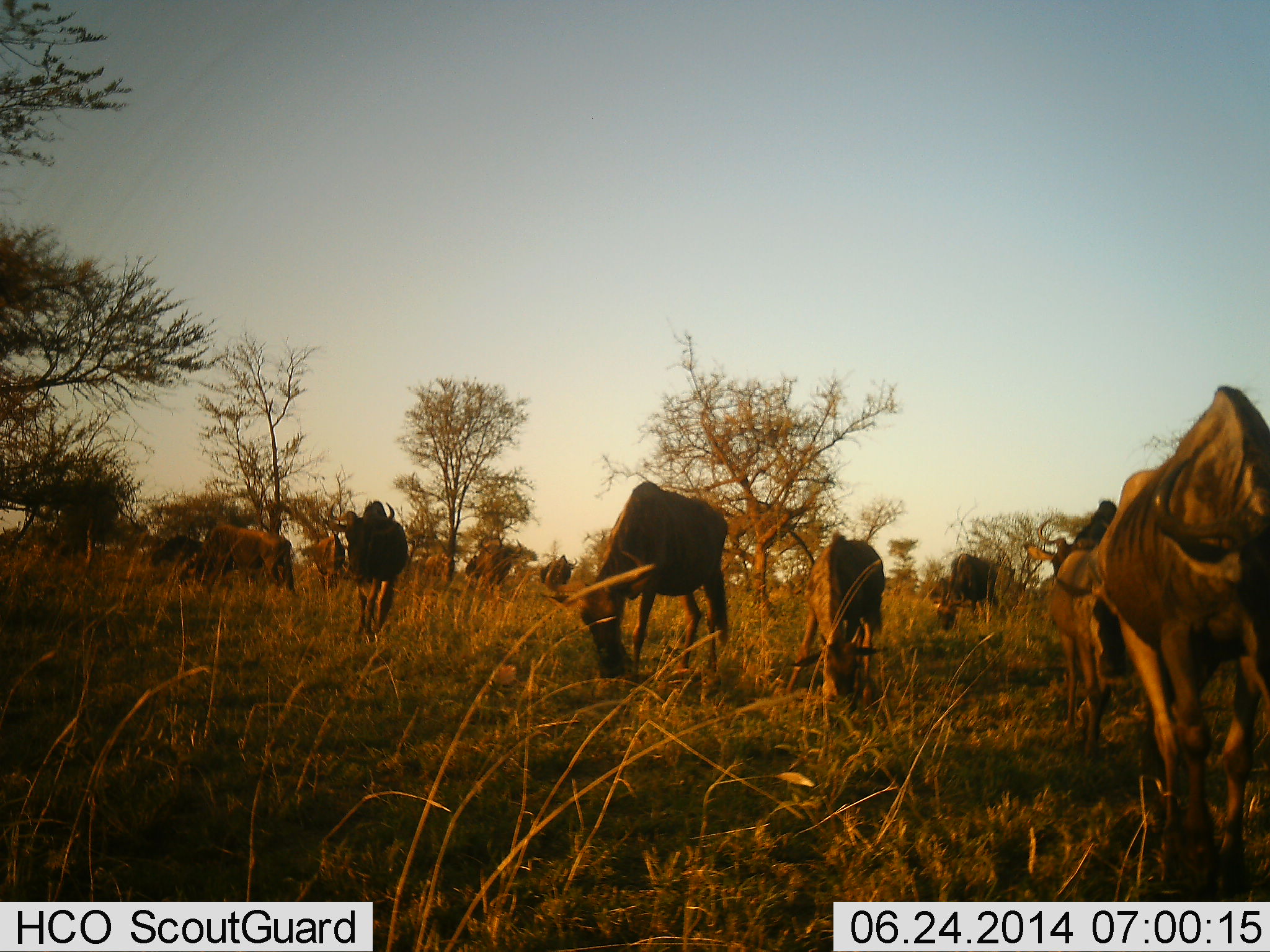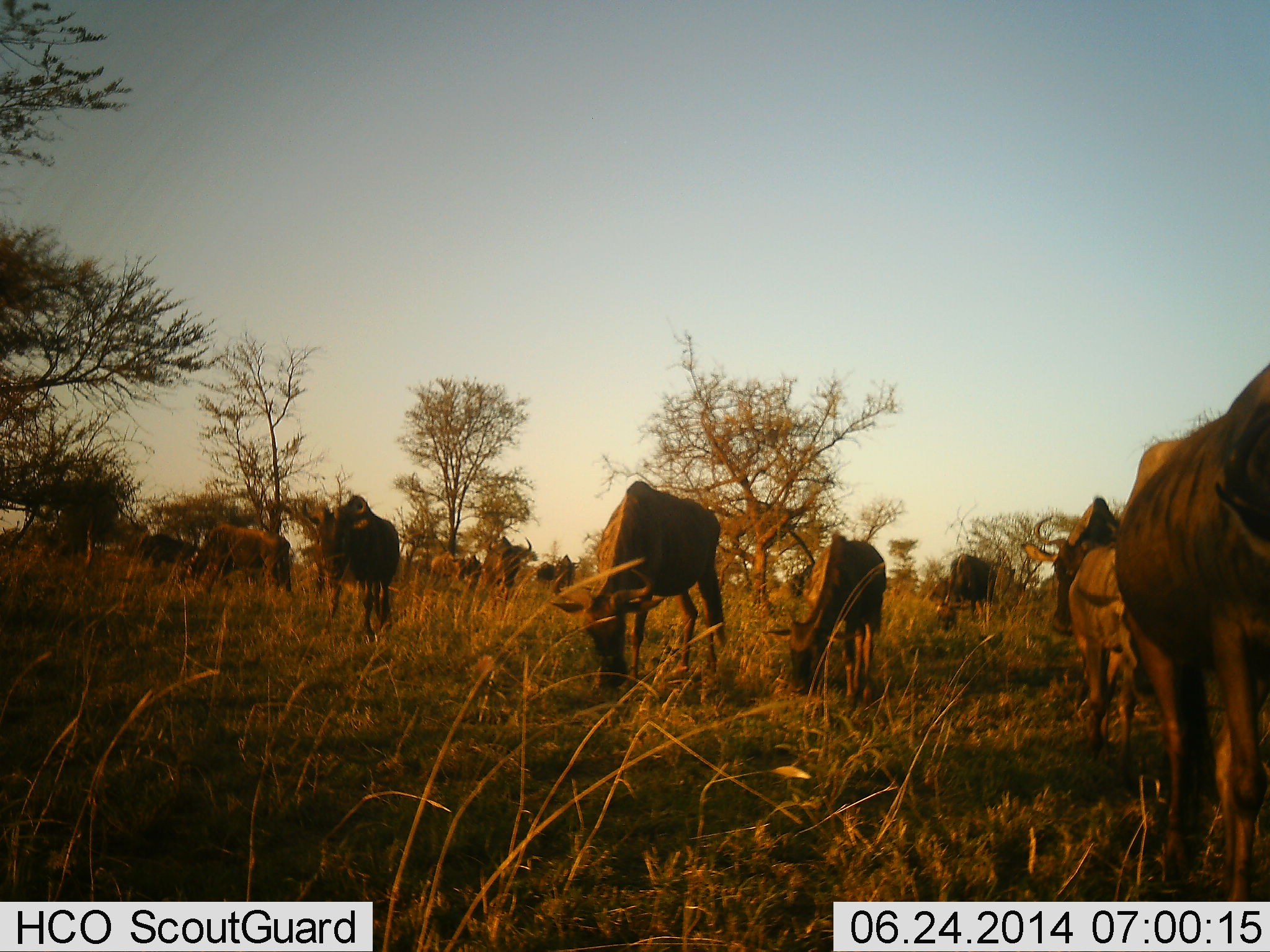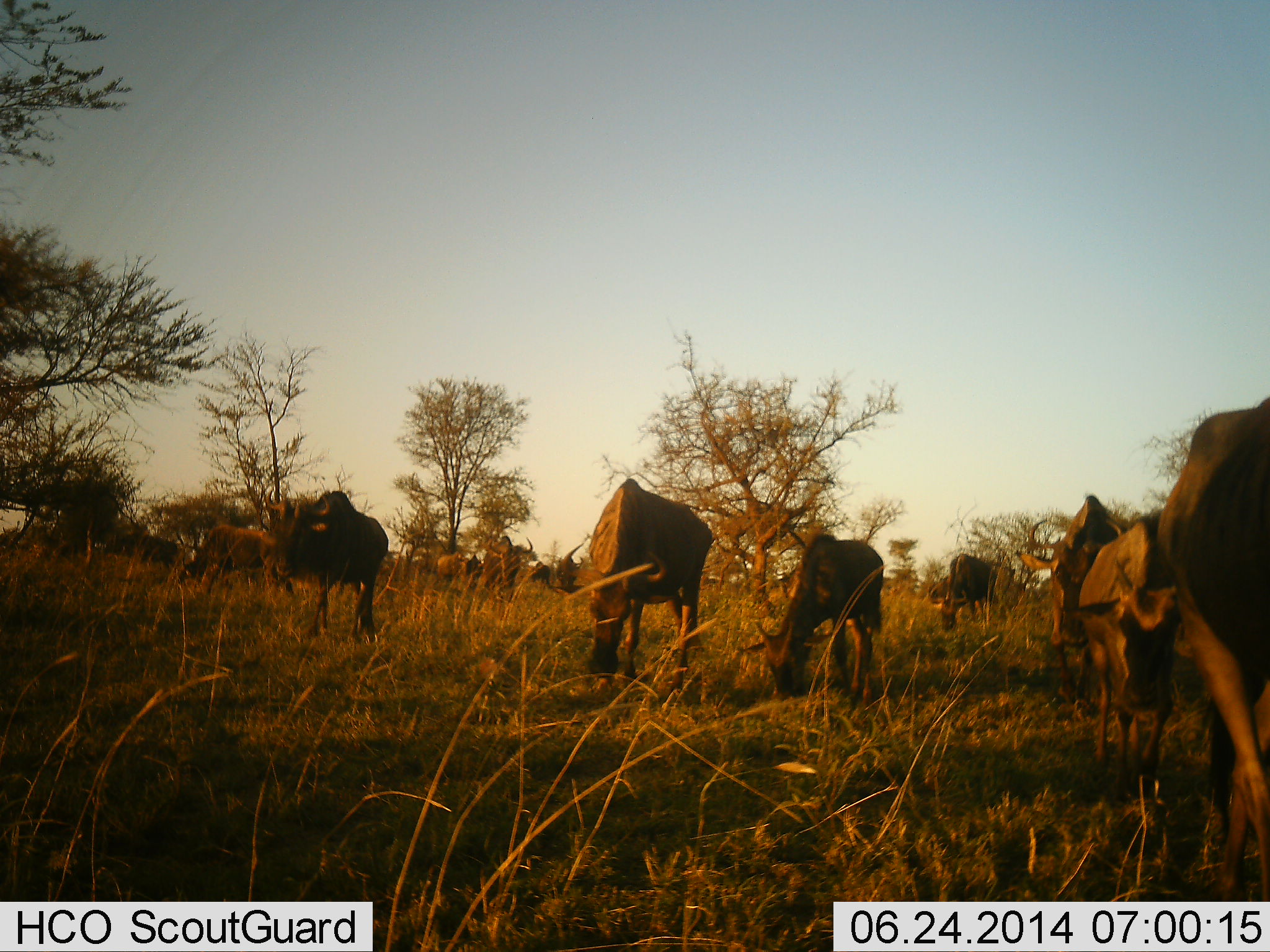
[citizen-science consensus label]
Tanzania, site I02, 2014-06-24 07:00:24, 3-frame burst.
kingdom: Animalia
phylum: Chordata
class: Mammalia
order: Artiodactyla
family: Bovidae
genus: Connochaetes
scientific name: Connochaetes taurinus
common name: blue wildebeest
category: wildebeest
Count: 11-50.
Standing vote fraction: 50%.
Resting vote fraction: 10%.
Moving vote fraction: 50%.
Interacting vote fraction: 10%.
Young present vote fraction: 0%.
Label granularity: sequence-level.